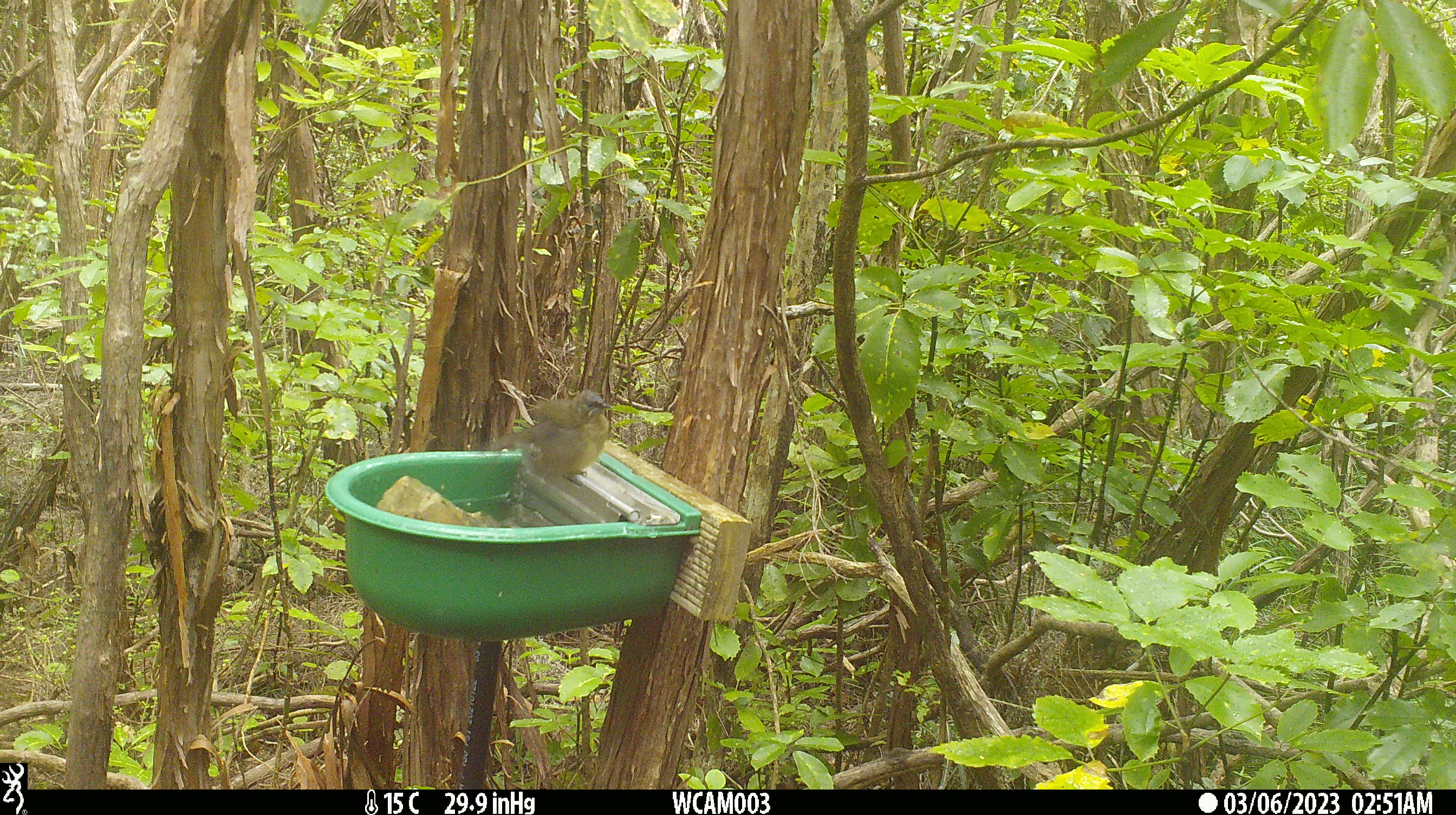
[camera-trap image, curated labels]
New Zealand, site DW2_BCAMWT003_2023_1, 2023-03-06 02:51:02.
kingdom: Animalia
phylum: Chordata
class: Aves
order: Passeriformes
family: Meliphagidae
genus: Anthornis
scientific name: Anthornis melanura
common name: new zealand bellbird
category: bellbird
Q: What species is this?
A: Bellbird (new zealand bellbird) (Anthornis melanura).